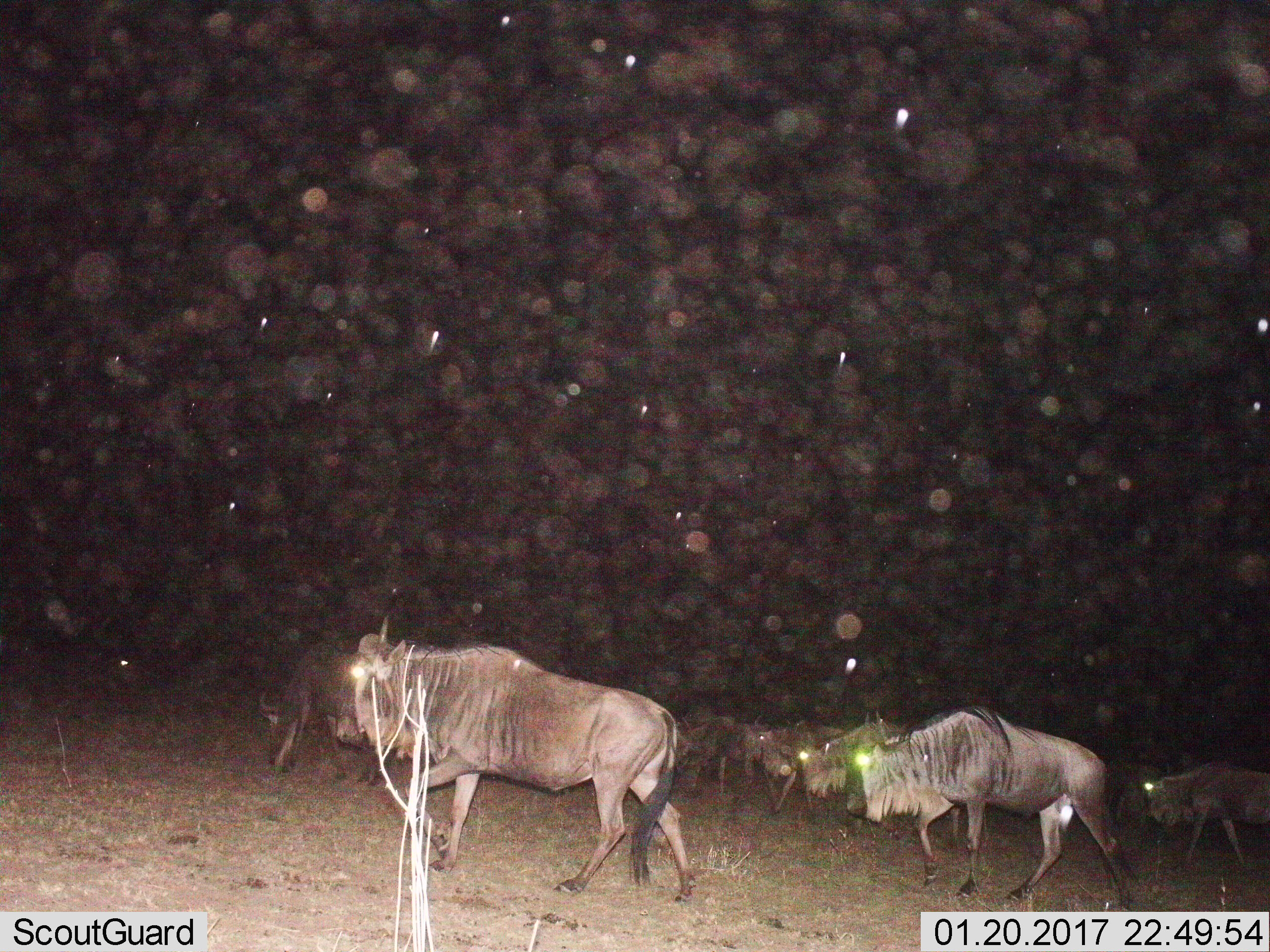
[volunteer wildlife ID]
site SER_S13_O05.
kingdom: Animalia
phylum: Chordata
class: Mammalia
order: Artiodactyla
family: Bovidae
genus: Connochaetes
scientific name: Connochaetes taurinus taurinus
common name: blue wildebeest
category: wildebeestblue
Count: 8.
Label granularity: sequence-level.